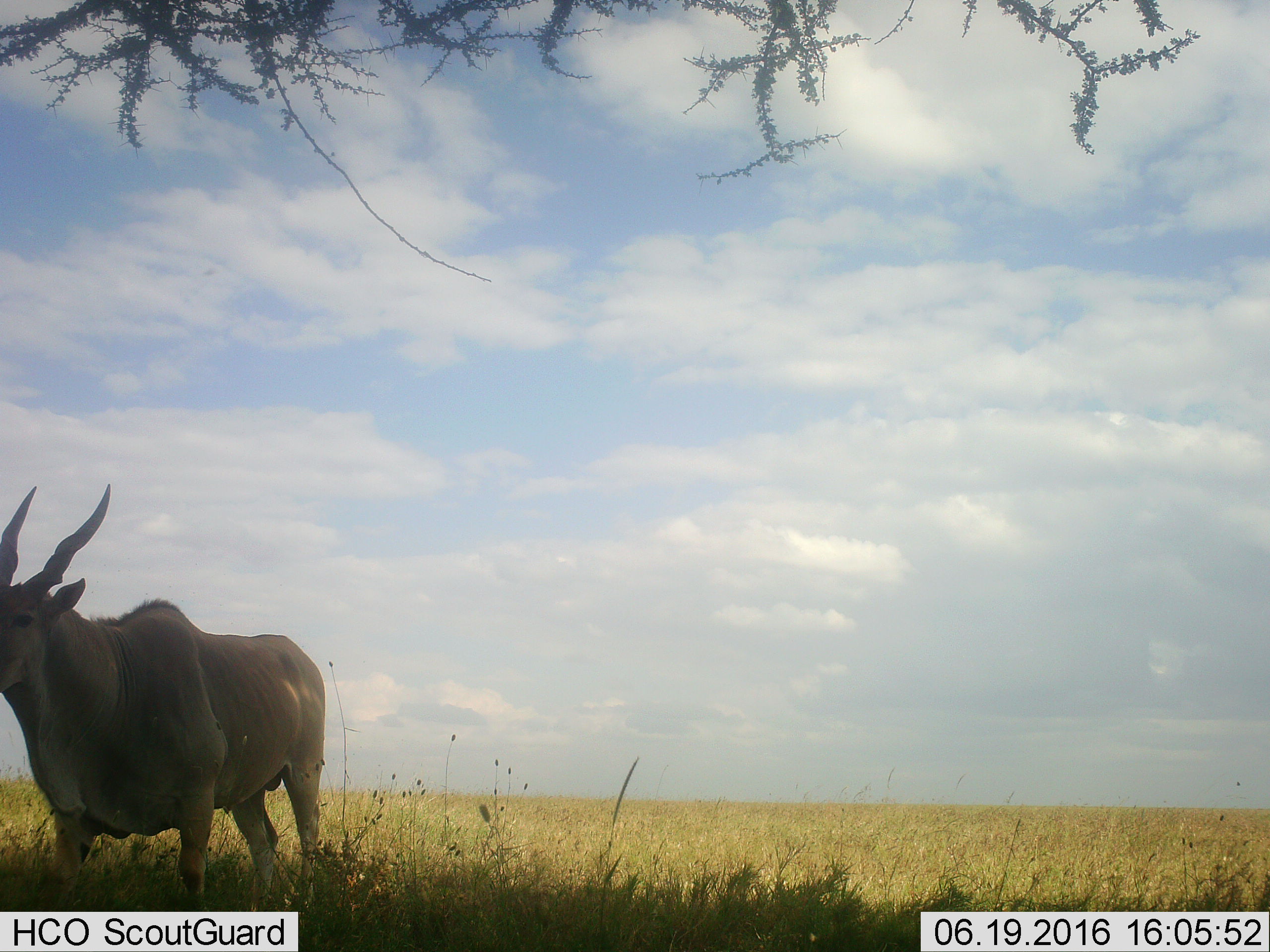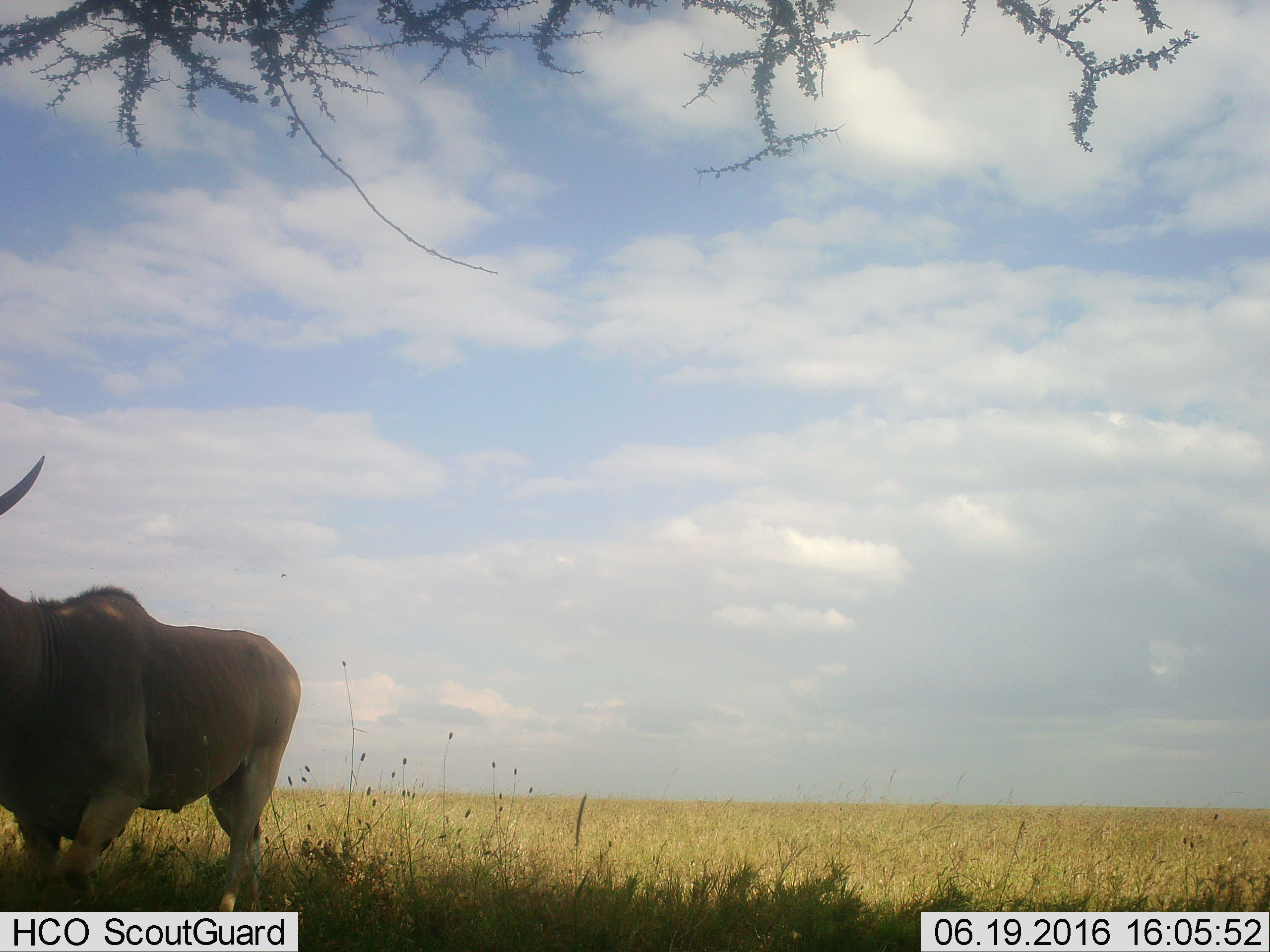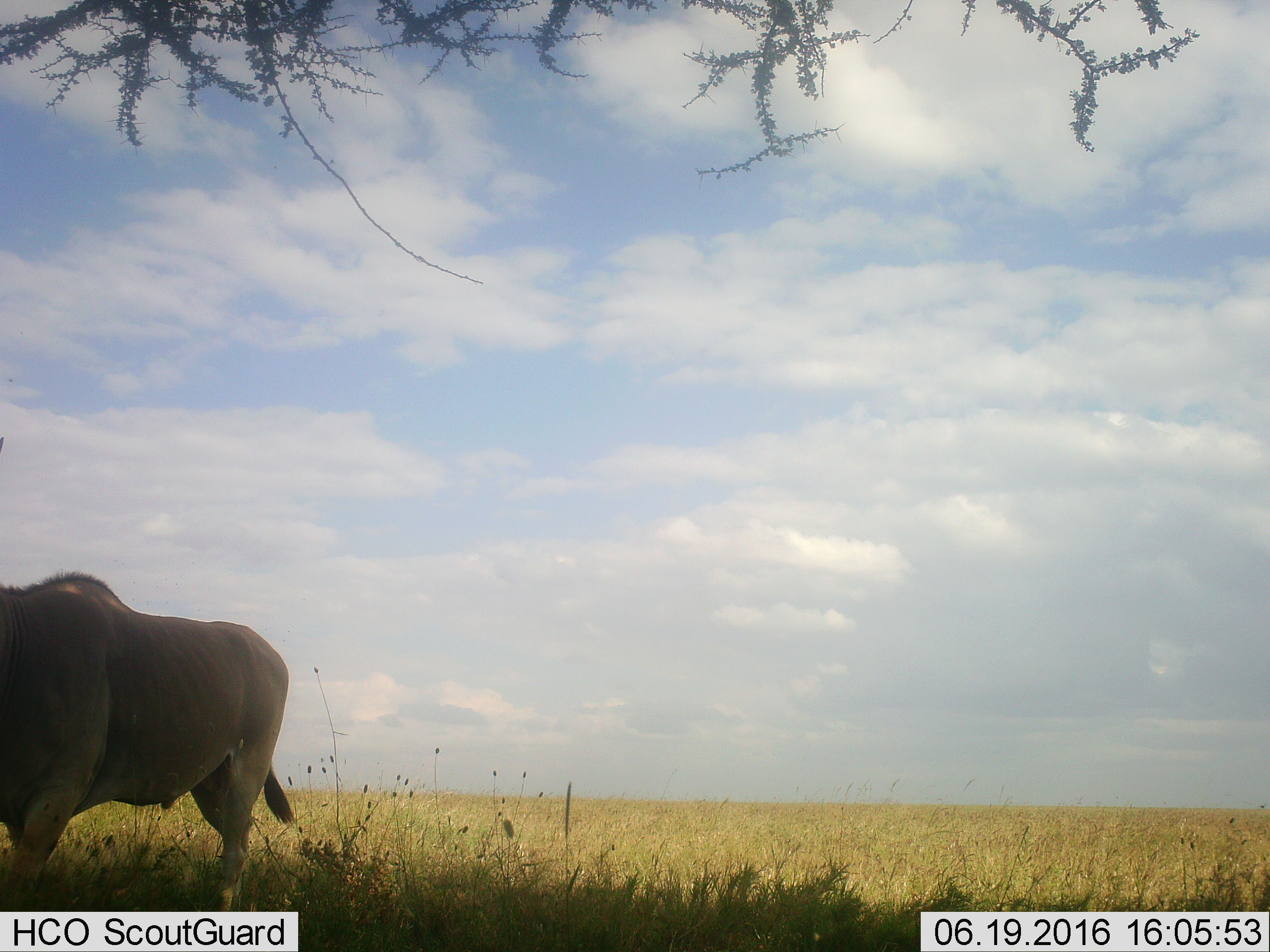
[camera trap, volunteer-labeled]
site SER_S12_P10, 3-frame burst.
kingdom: Animalia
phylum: Chordata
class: Mammalia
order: Artiodactyla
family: Bovidae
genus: Tragelaphus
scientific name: Tragelaphus oryx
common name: eland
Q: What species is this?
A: Eland (Tragelaphus oryx).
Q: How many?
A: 1.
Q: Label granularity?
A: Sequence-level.